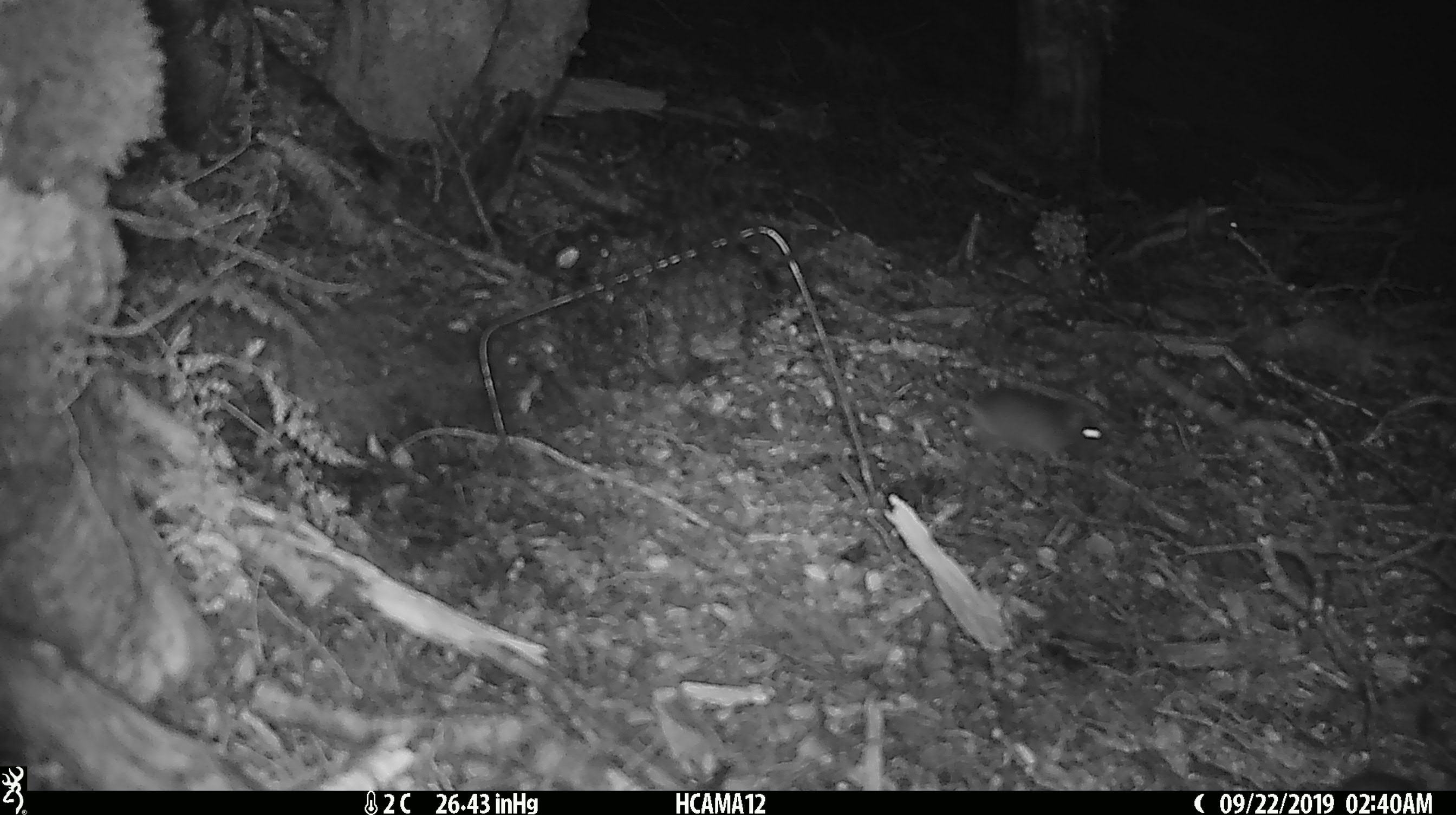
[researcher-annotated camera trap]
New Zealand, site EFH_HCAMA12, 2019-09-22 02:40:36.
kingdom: Animalia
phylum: Chordata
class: Mammalia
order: Rodentia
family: Muridae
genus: Mus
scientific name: Mus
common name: mouse